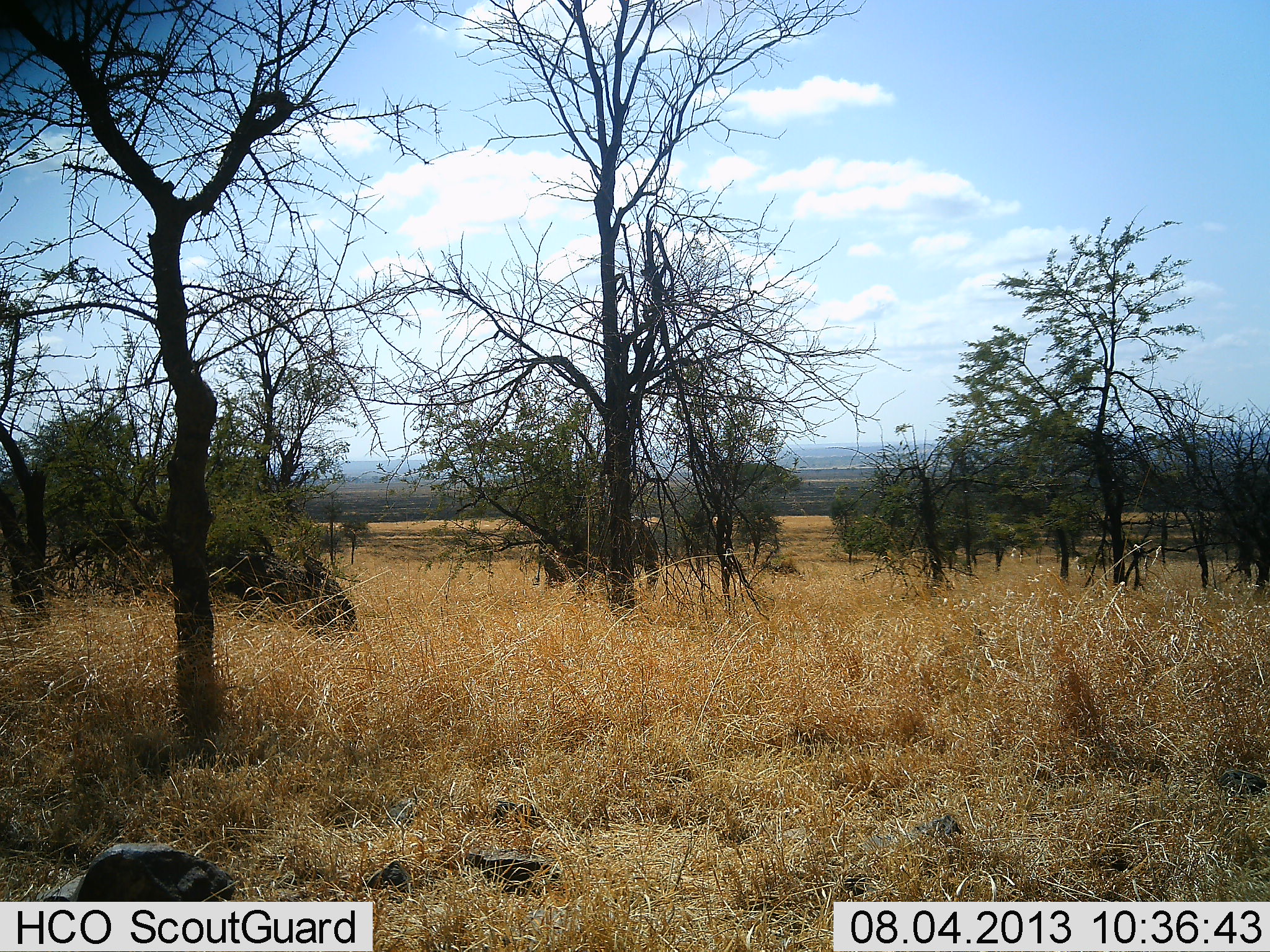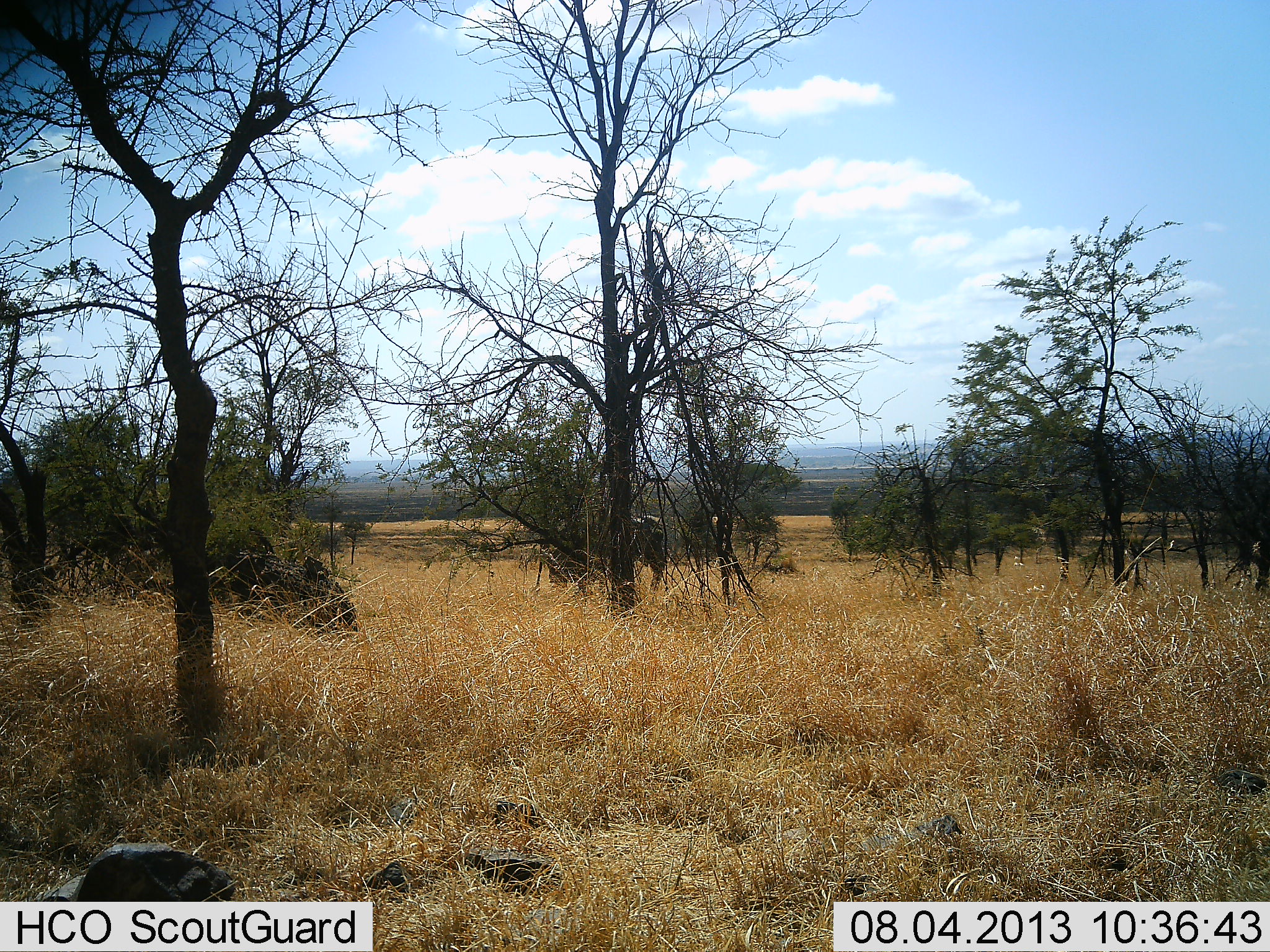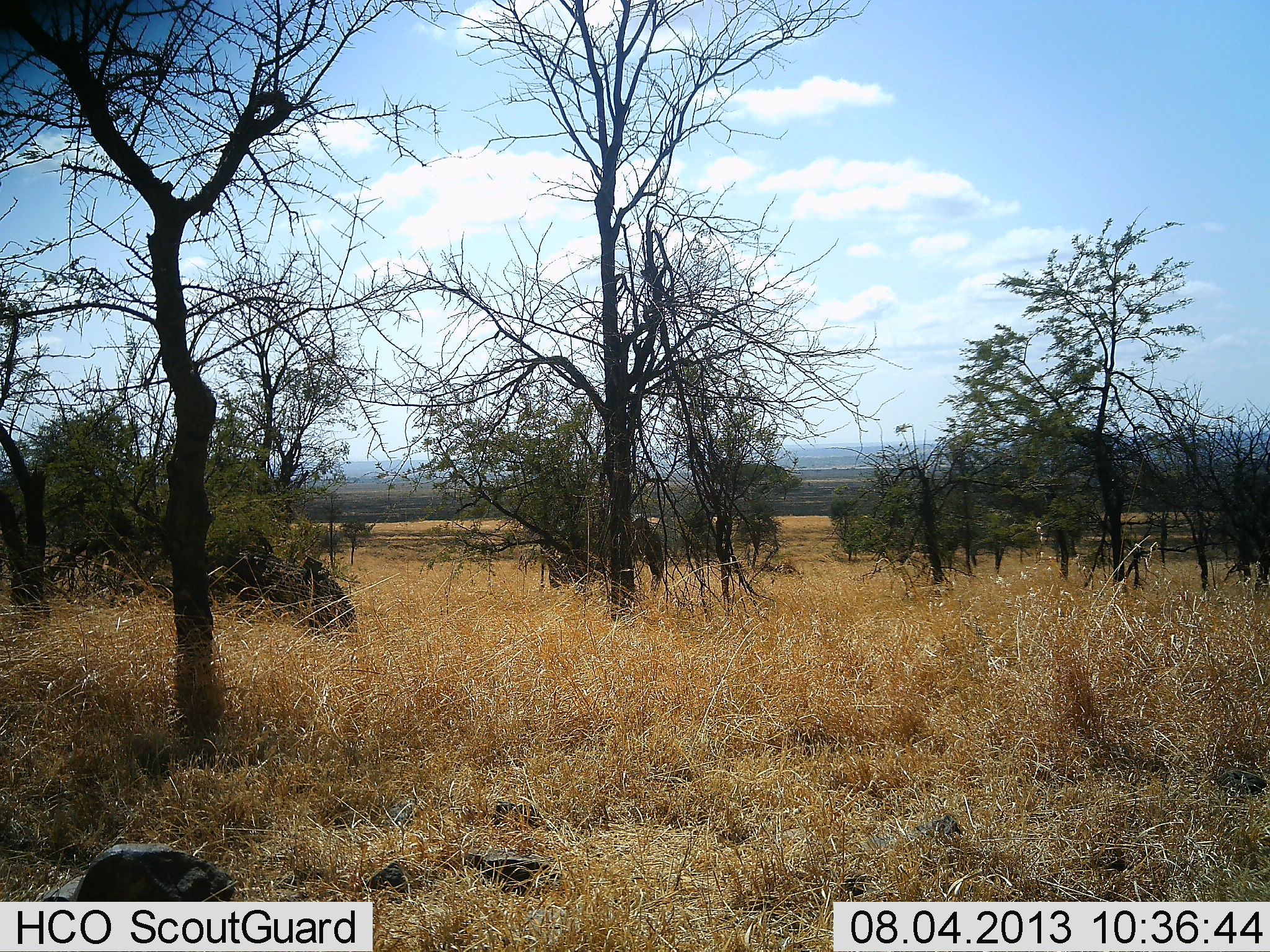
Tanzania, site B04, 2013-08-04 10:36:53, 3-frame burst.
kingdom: Animalia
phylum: Chordata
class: Mammalia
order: Proboscidea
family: Elephantidae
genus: Loxodonta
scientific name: Loxodonta africana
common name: african bush elephant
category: elephant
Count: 1.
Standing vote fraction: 70%.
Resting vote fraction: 0%.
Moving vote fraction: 30%.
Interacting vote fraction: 0%.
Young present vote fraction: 10%.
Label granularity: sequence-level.